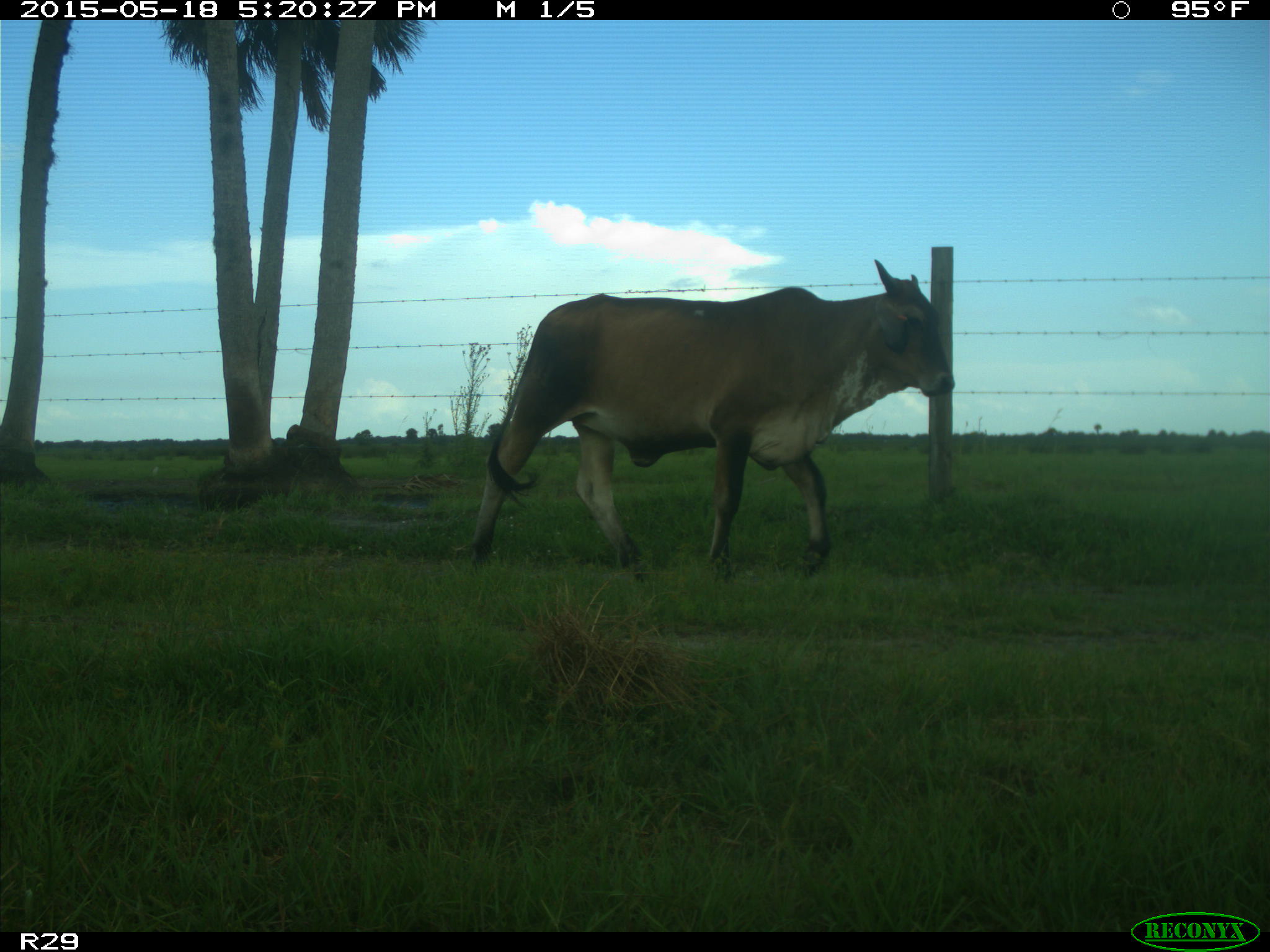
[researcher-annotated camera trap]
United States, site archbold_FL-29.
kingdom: Animalia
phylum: Chordata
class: Mammalia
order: Artiodactyla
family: Bovidae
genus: Bos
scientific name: Bos taurus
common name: domestic cow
Bos taurus (domestic cow).